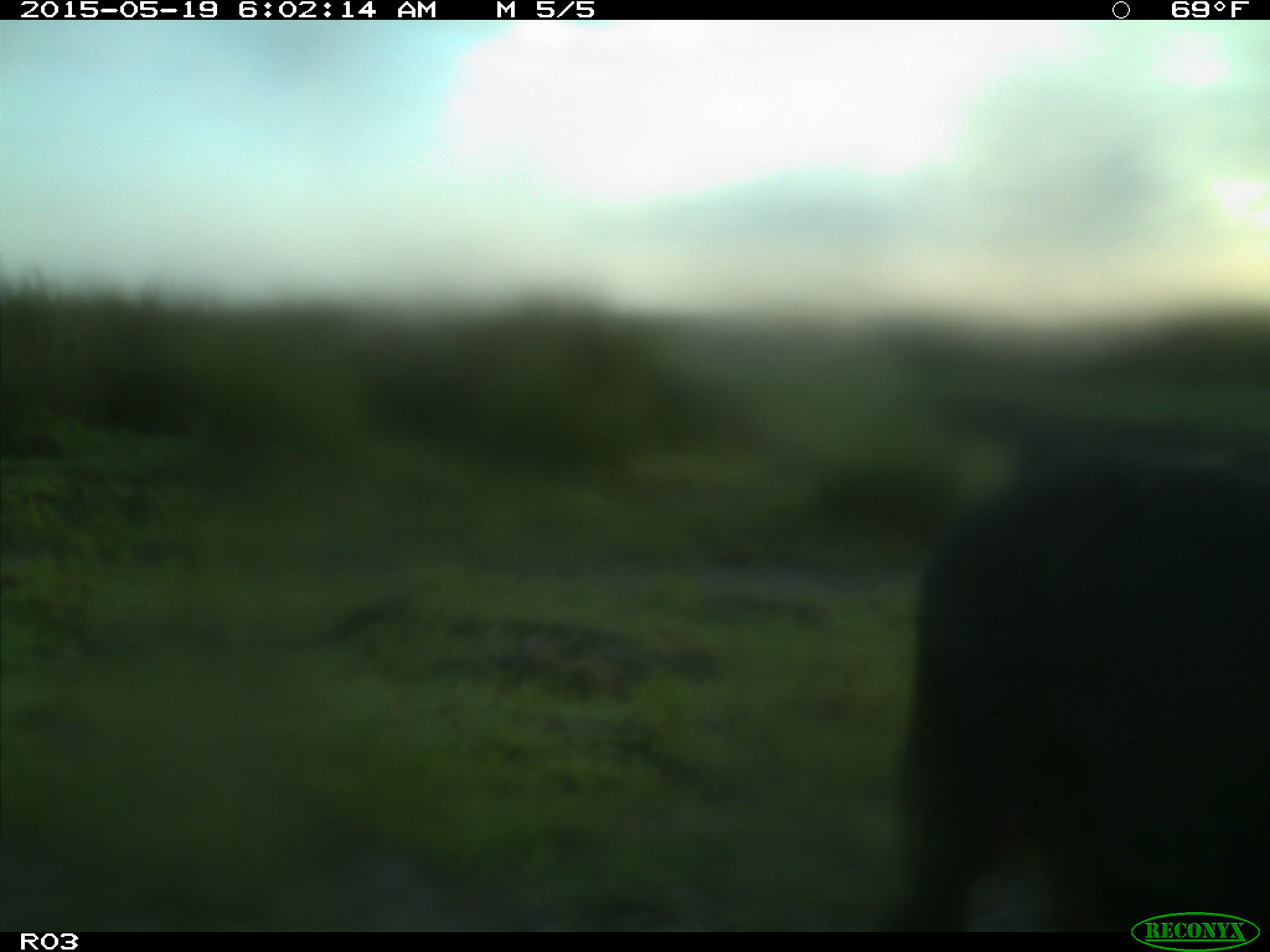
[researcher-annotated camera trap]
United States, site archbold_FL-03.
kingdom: Animalia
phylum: Chordata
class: Mammalia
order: Artiodactyla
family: Bovidae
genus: Bos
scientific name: Bos taurus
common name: domestic cow